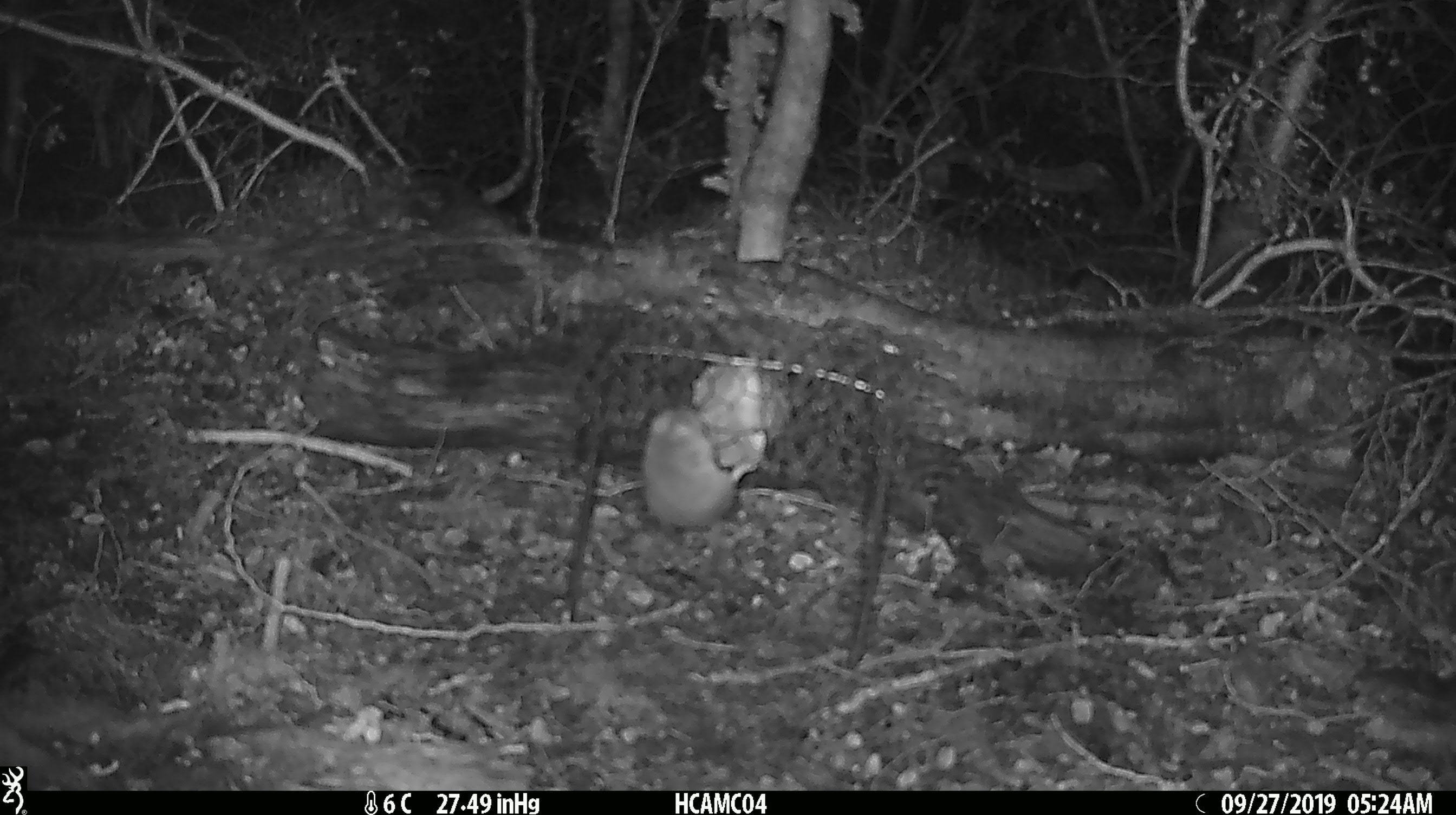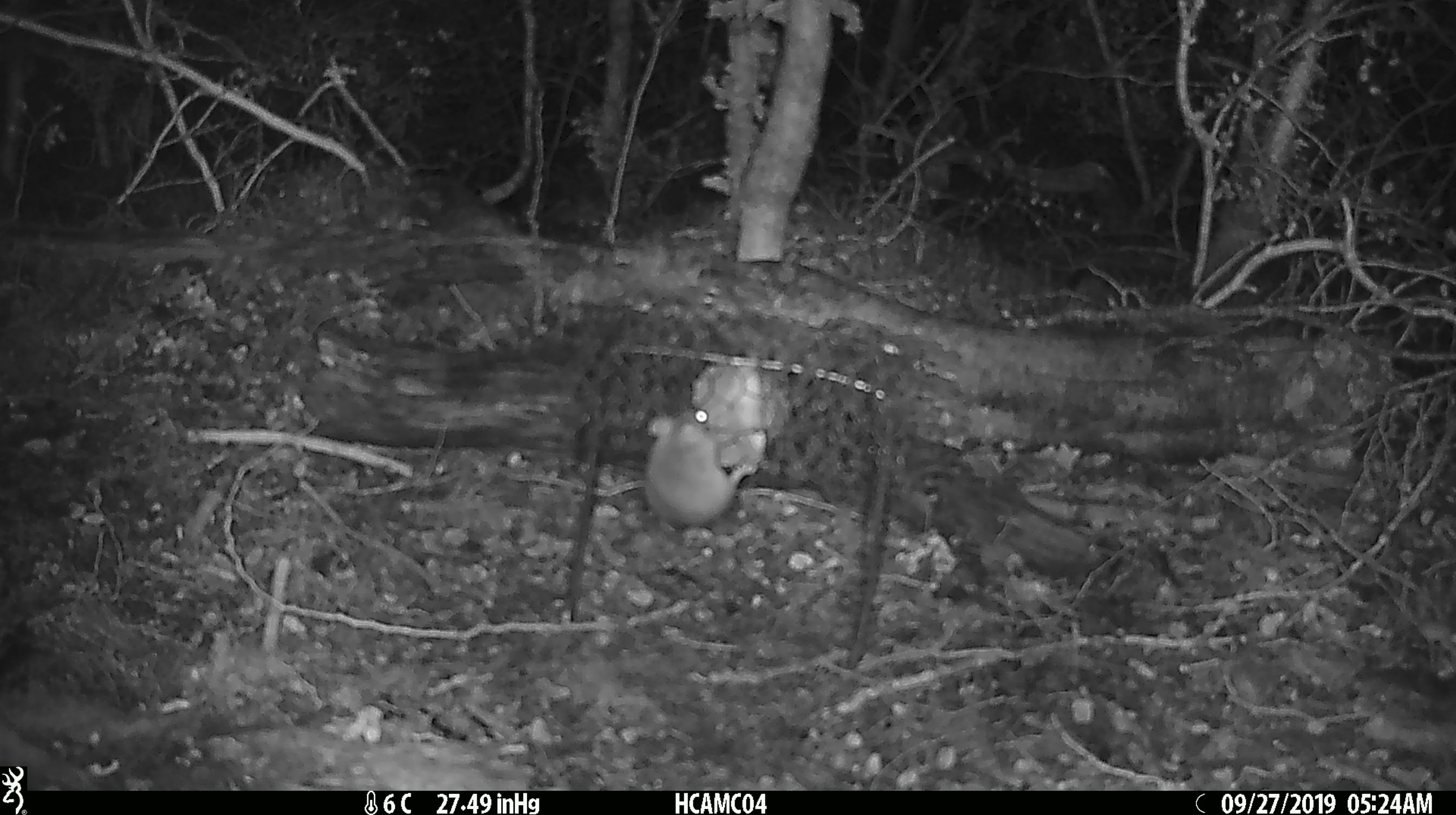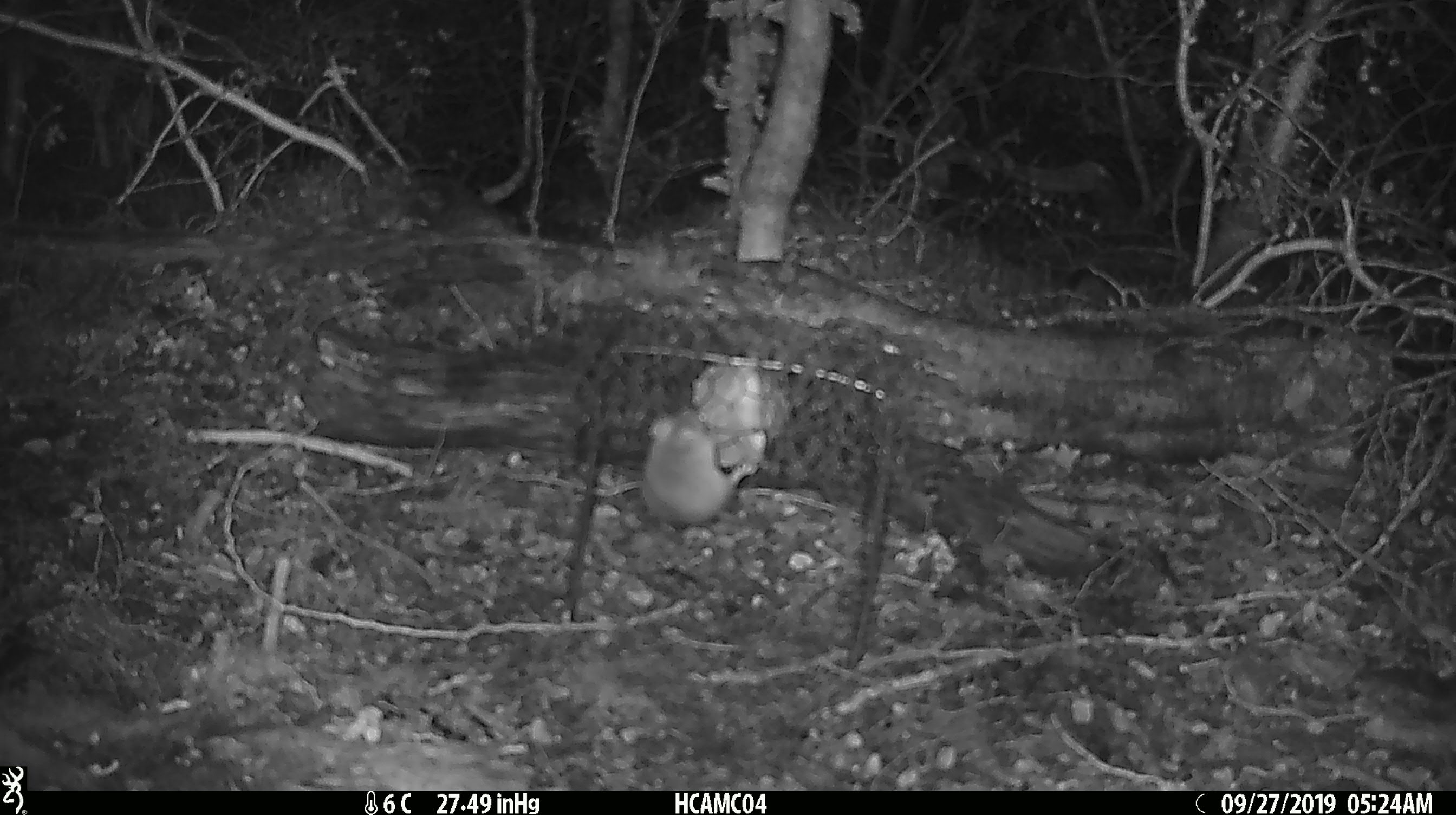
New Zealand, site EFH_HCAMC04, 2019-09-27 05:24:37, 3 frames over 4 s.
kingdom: Animalia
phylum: Chordata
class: Mammalia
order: Rodentia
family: Muridae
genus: Mus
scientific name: Mus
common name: mouse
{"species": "mouse (Mus)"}